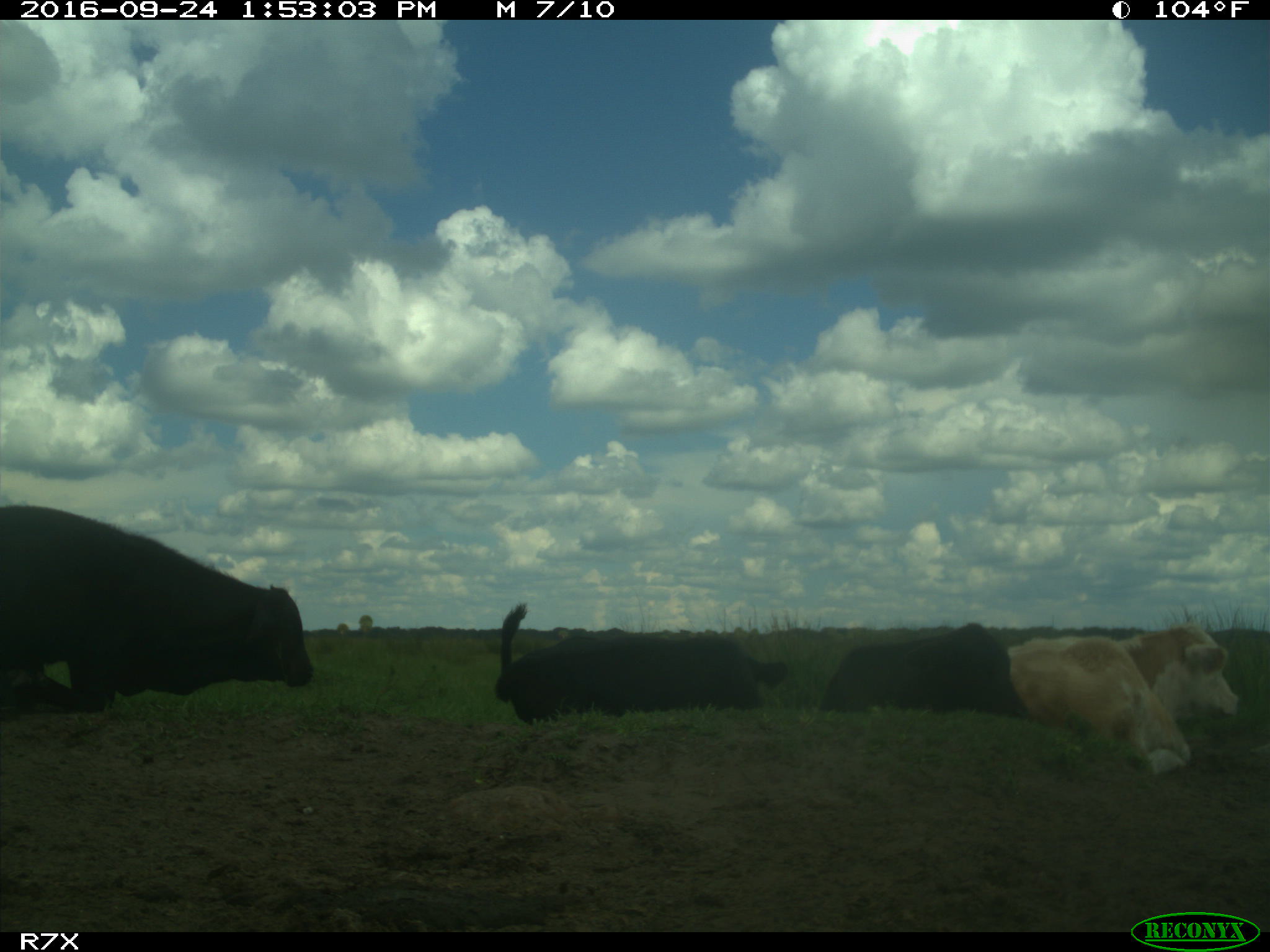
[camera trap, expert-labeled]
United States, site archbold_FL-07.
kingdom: Animalia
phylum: Chordata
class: Mammalia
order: Artiodactyla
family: Bovidae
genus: Bos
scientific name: Bos taurus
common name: domestic cow